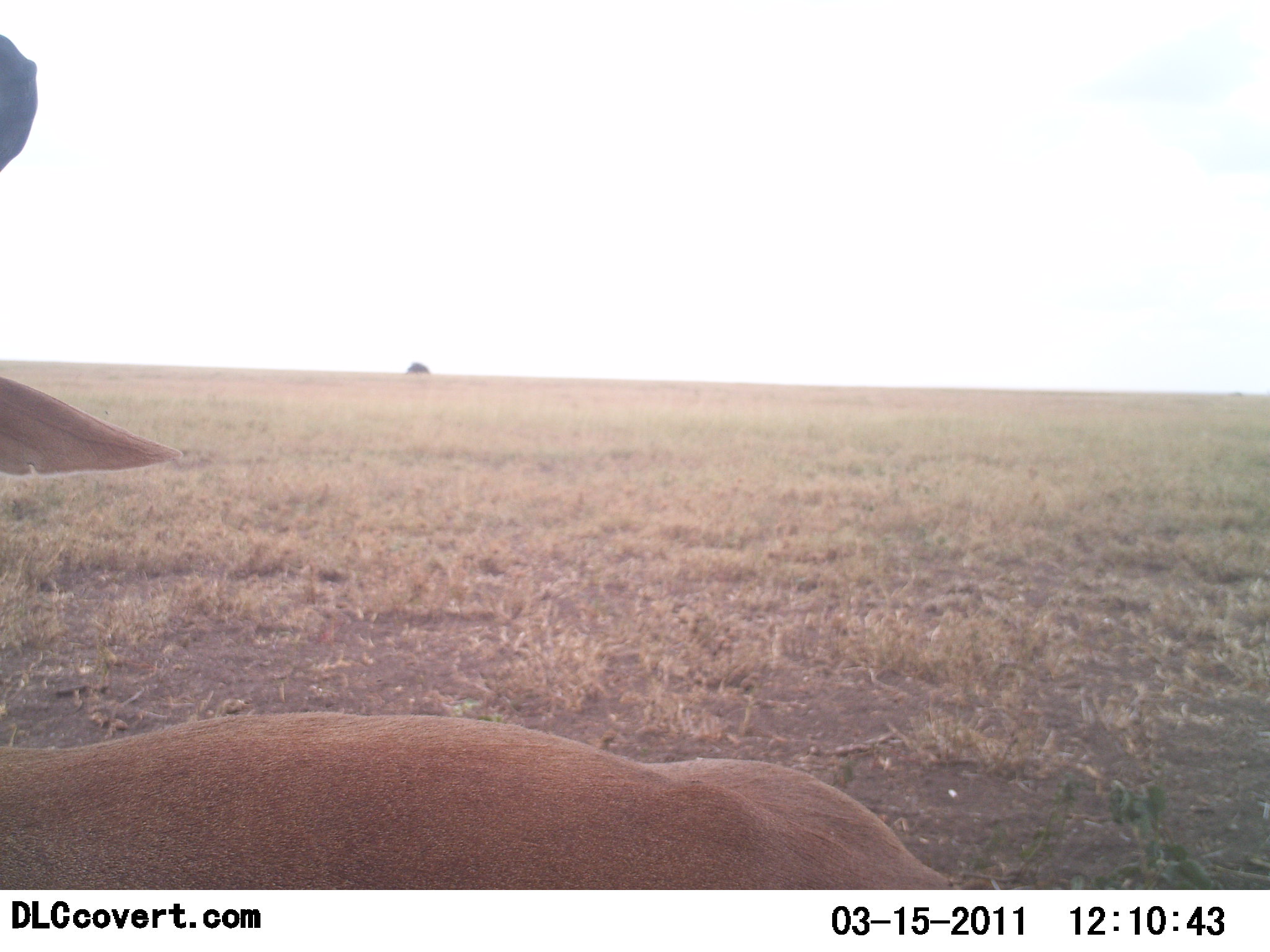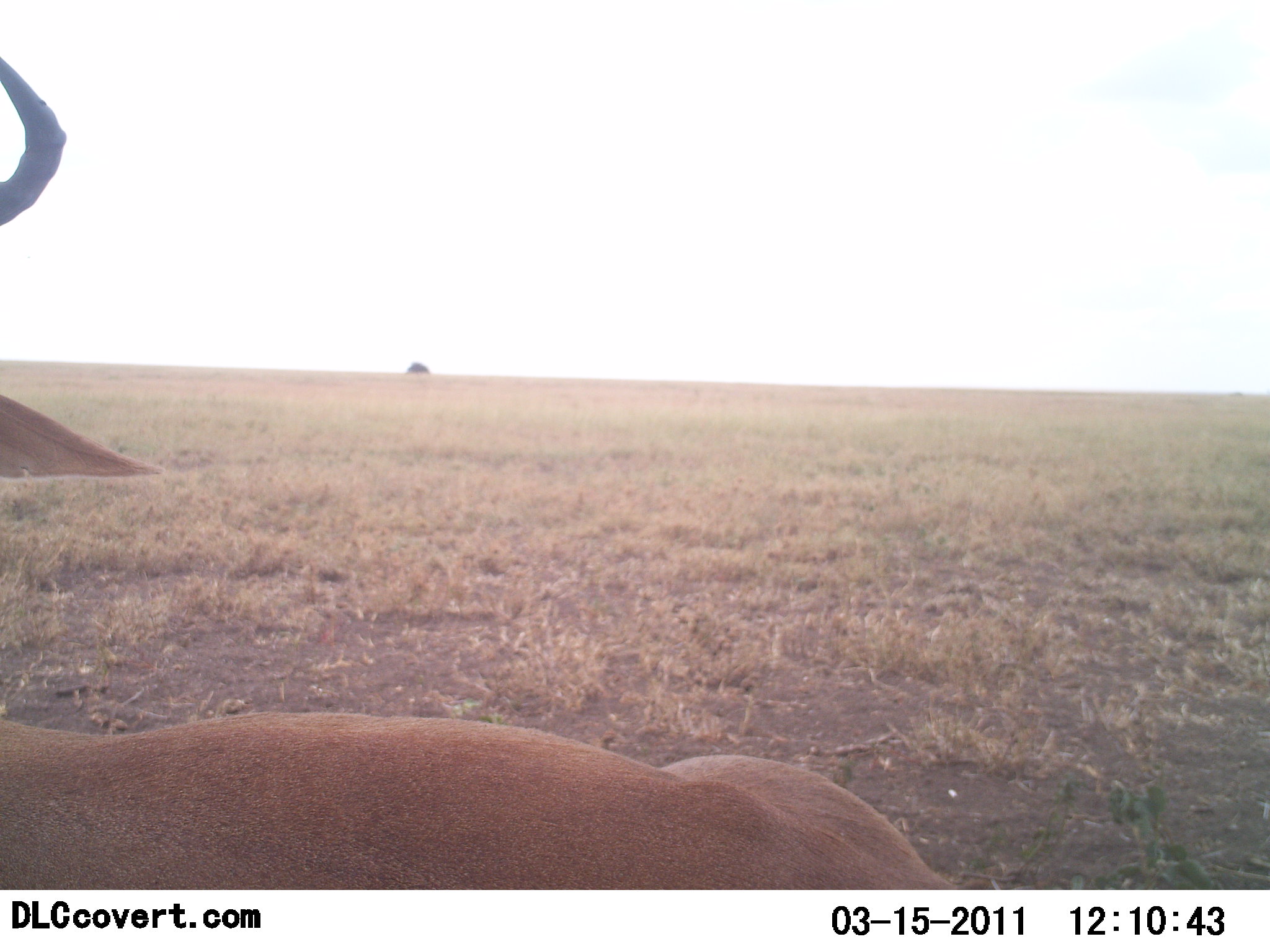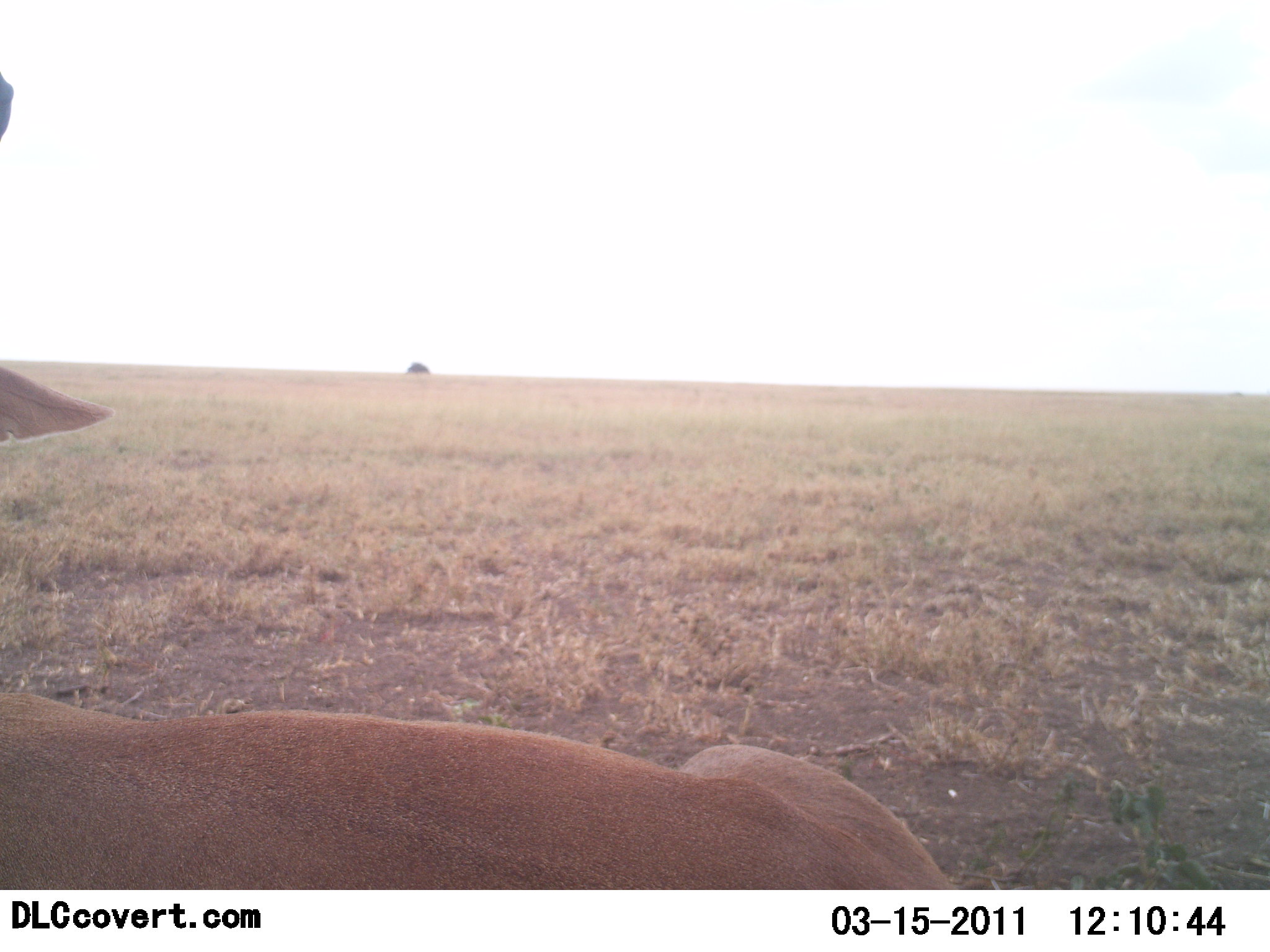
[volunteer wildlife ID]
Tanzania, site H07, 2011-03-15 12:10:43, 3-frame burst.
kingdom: Animalia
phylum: Chordata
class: Mammalia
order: Artiodactyla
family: Bovidae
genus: Alcelaphus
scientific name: Alcelaphus buselaphus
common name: hartebeest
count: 1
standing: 23%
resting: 77%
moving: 0%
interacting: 0%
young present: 0%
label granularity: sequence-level